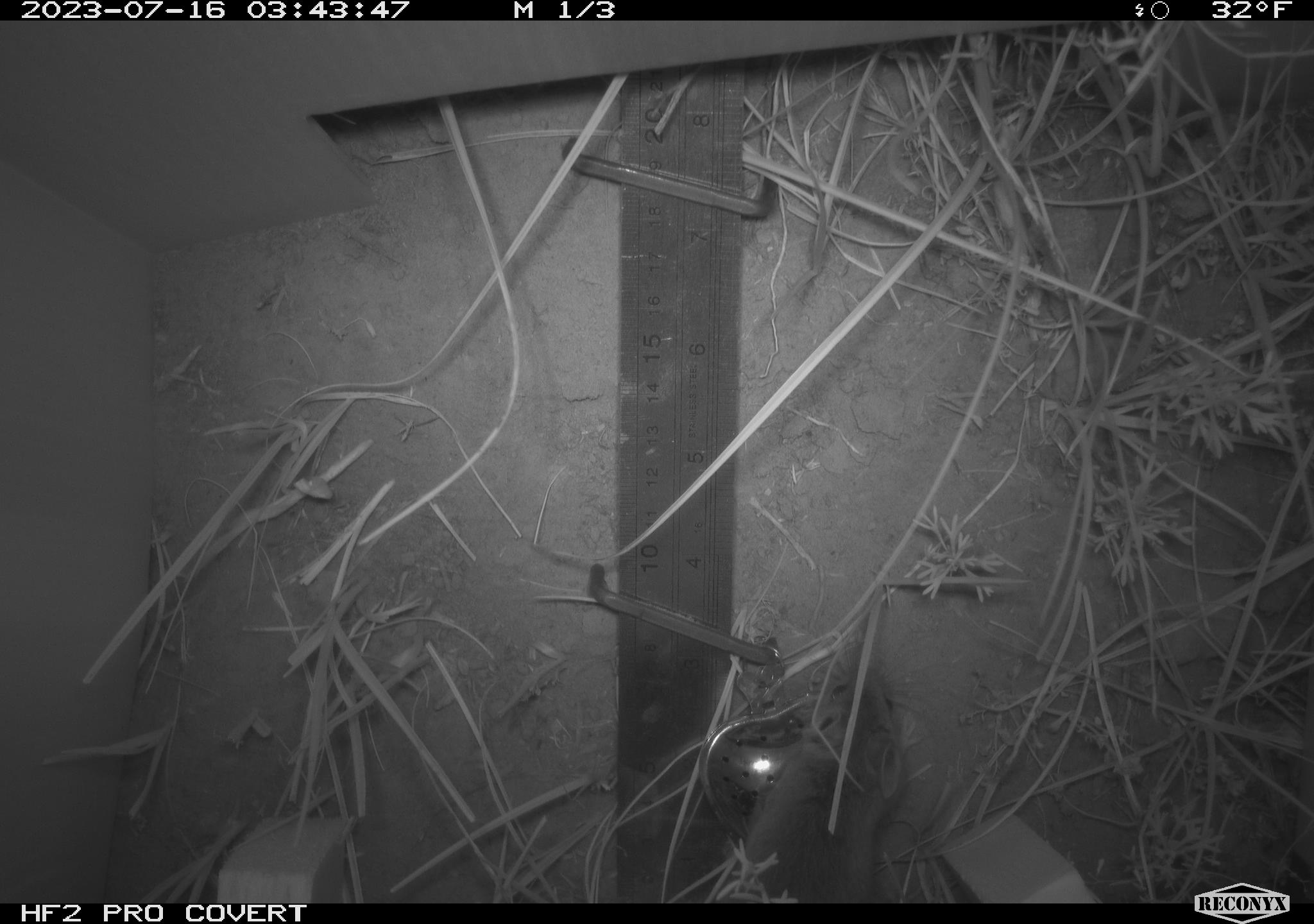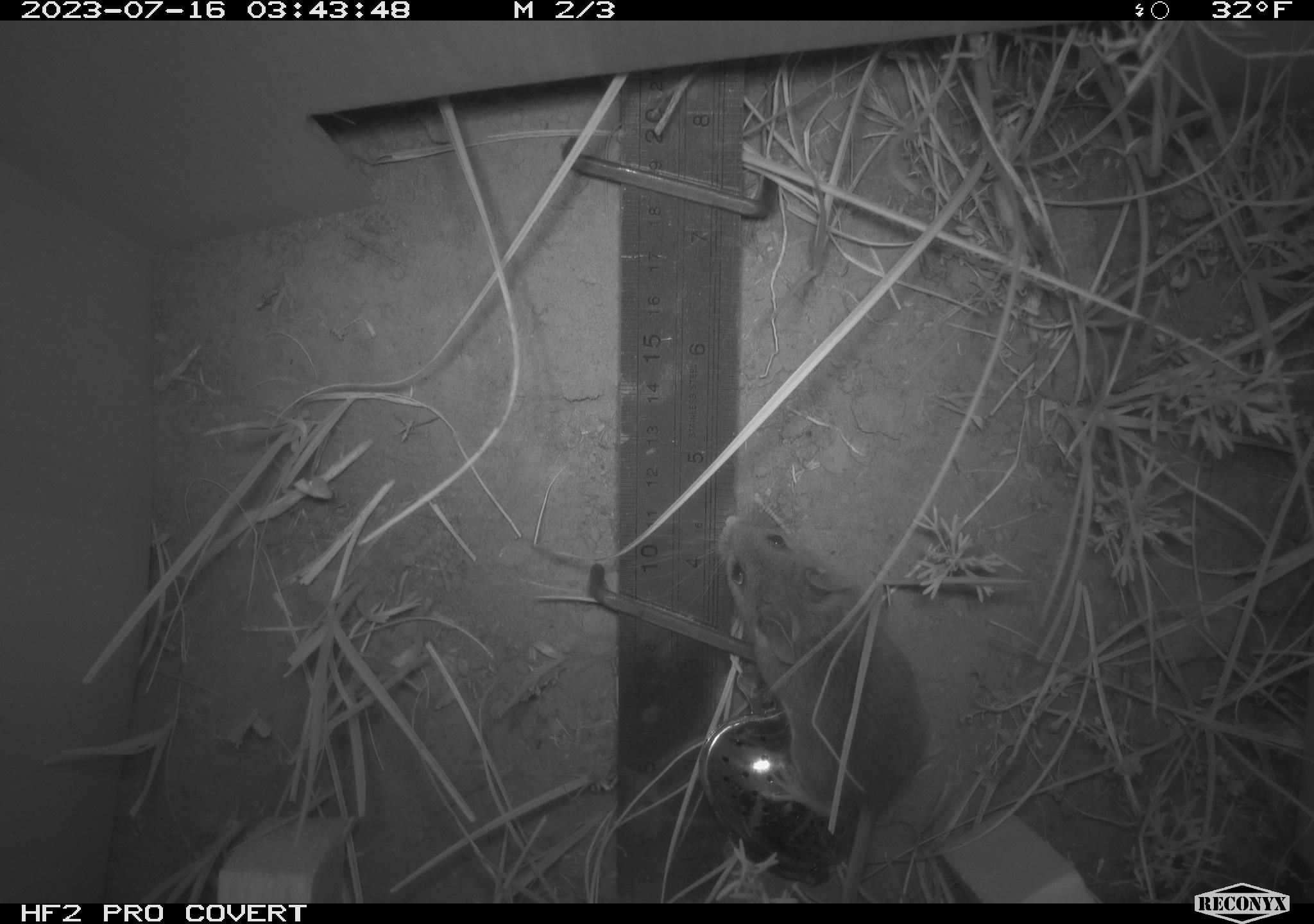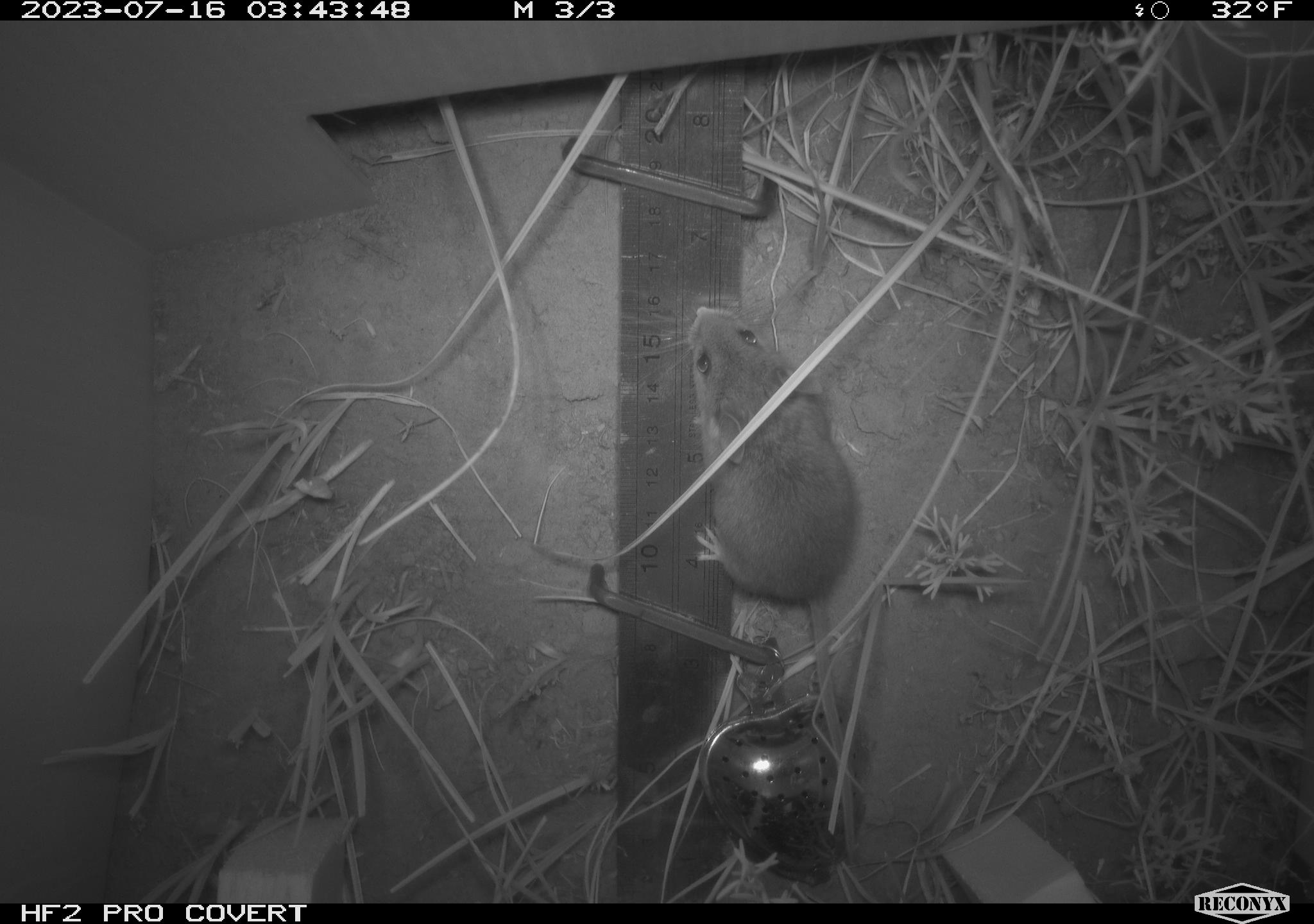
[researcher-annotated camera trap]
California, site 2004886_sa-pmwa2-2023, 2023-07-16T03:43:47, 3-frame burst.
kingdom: Animalia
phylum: Chordata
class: Mammalia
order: Rodentia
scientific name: Rodentia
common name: mouse species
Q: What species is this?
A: Mouse species (Rodentia).